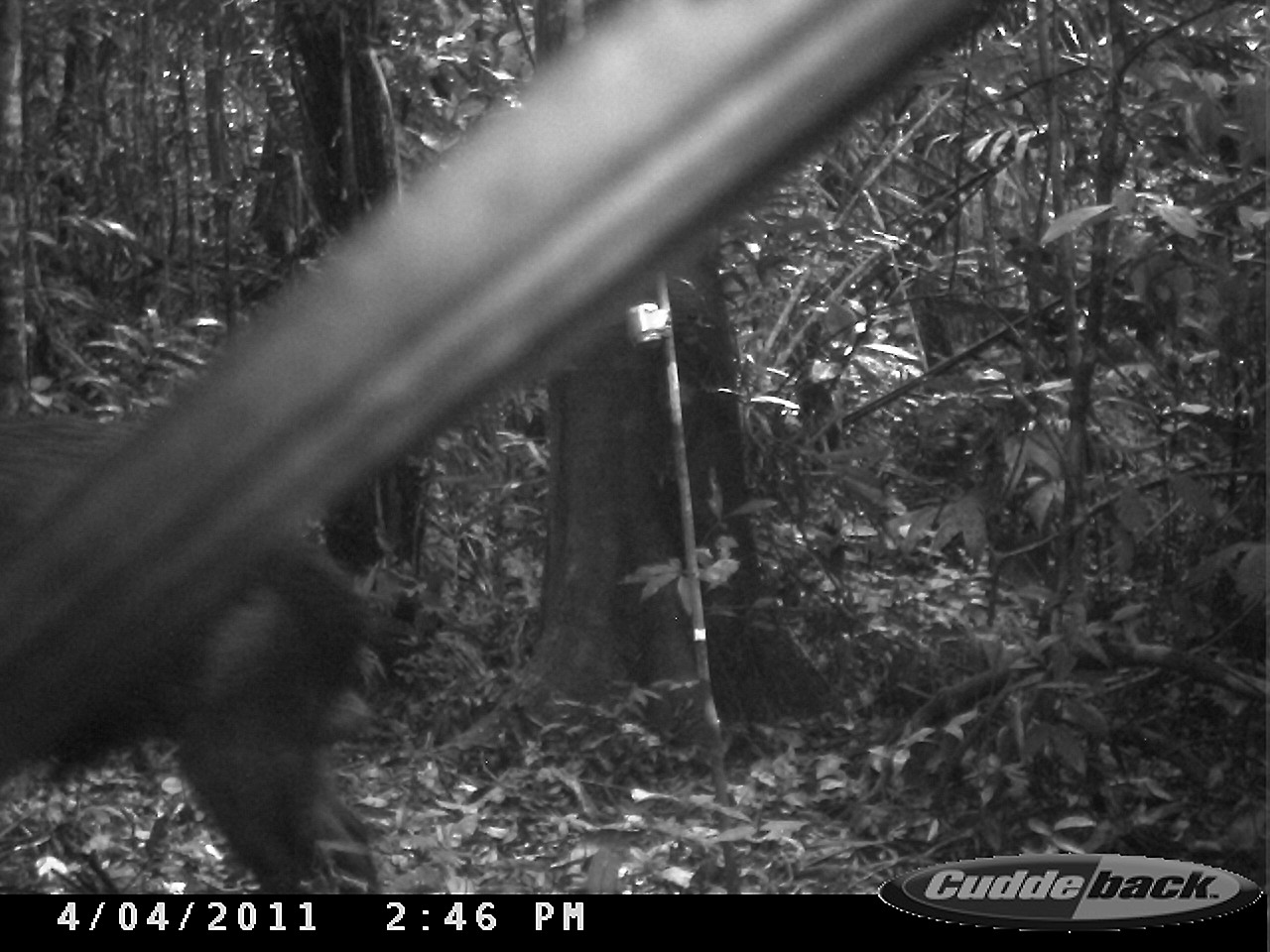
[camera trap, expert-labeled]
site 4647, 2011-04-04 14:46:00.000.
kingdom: Animalia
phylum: Chordata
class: Mammalia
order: Artiodactyla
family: Tayassuidae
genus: Tayassu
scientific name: Tayassu pecari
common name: white-lipped peccary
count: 4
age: adult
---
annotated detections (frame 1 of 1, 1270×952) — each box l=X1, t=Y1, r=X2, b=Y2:
tayassu pecari: l=1, t=413, r=373, b=893